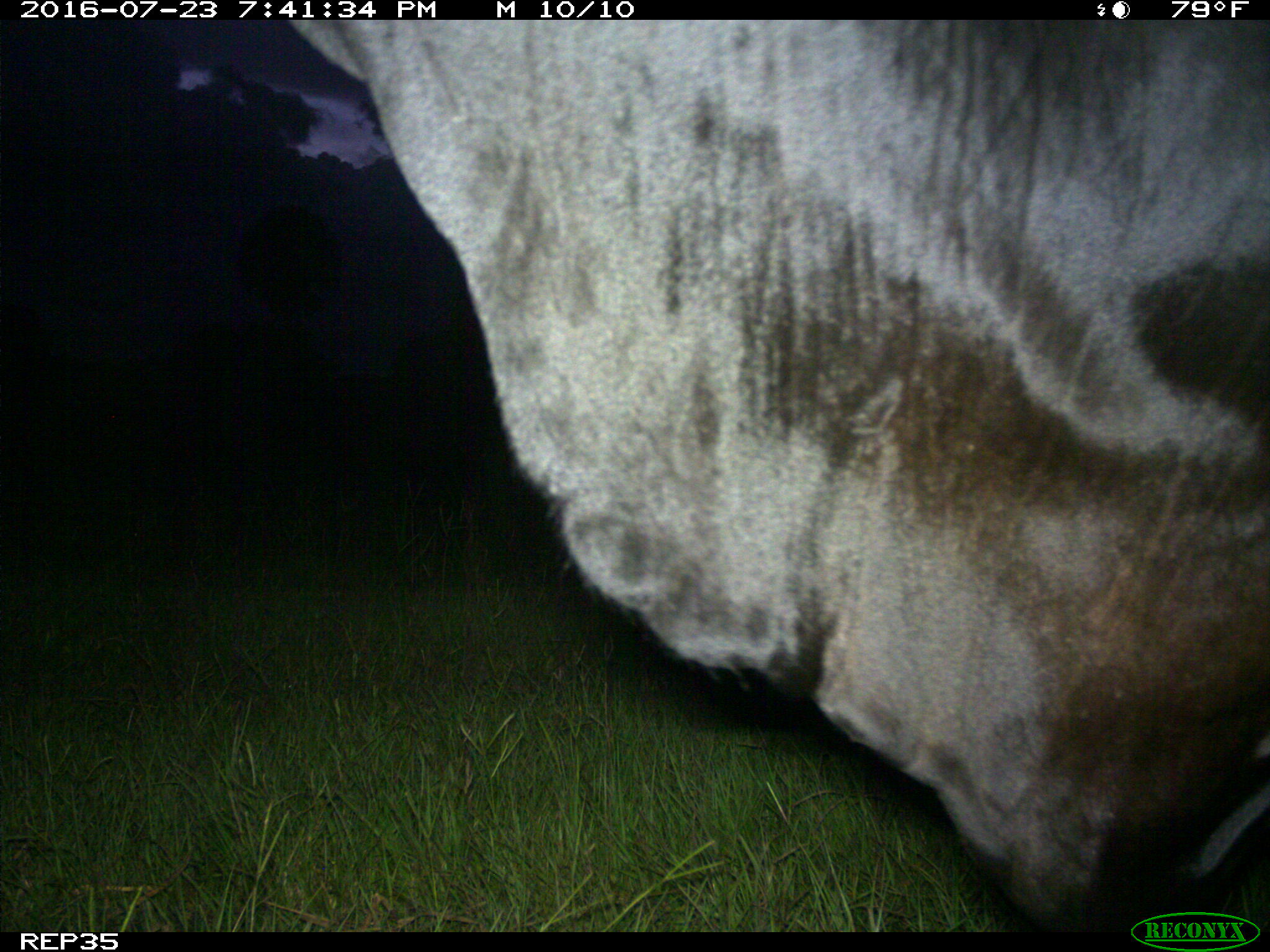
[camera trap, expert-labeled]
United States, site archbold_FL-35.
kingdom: Animalia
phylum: Chordata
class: Mammalia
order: Artiodactyla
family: Bovidae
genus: Bos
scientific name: Bos taurus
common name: domestic cow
Bos taurus (domestic cow).